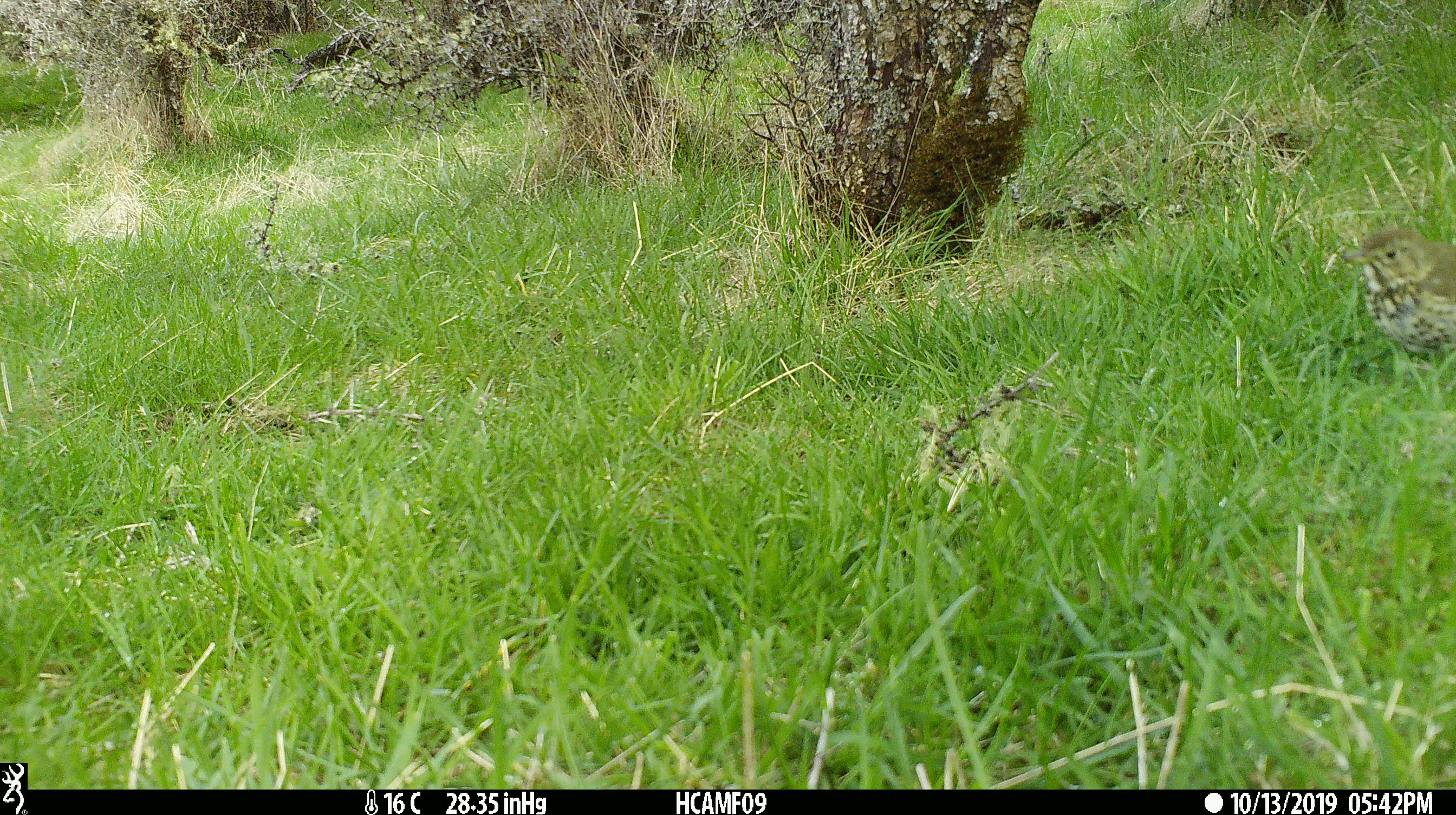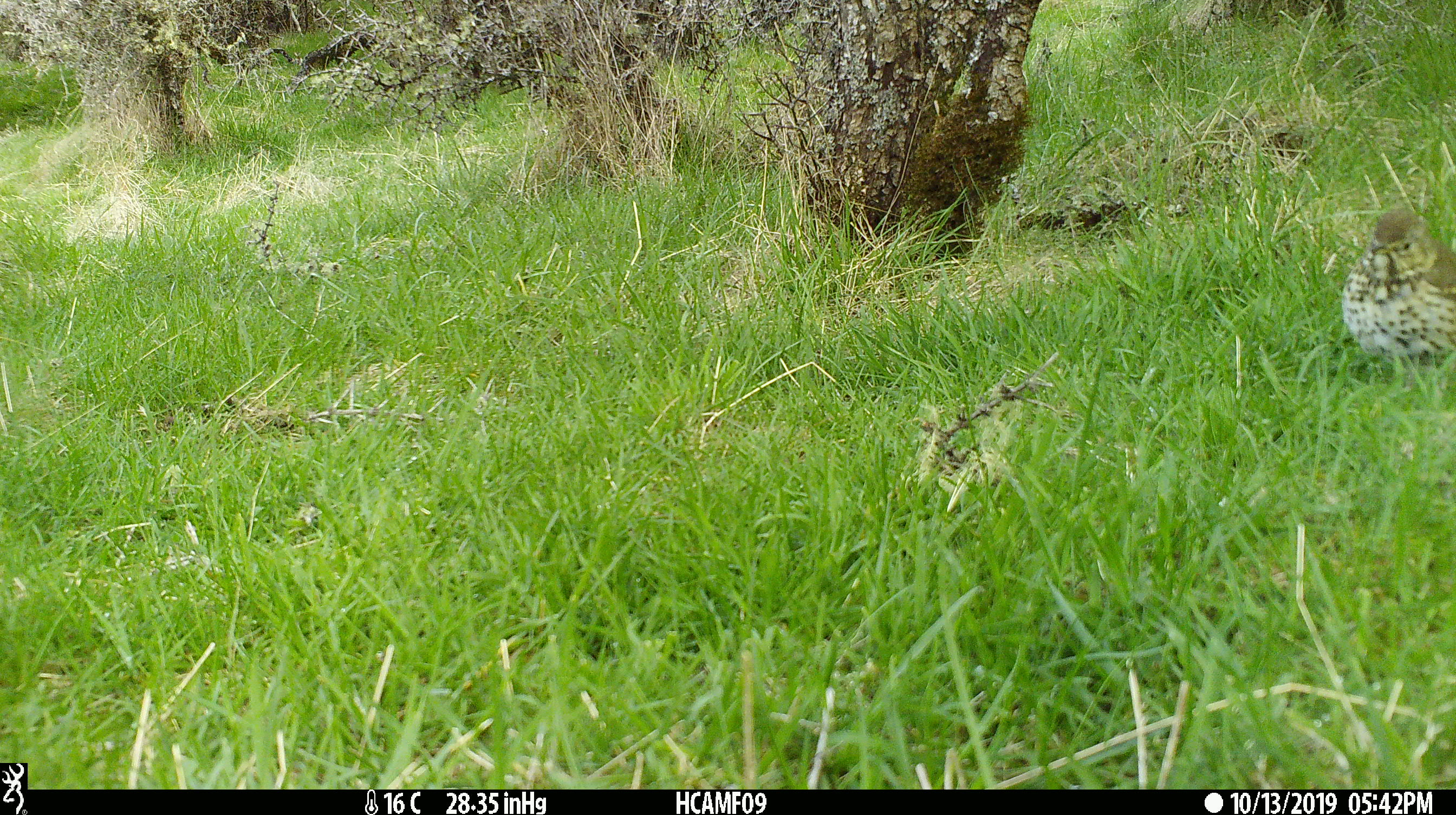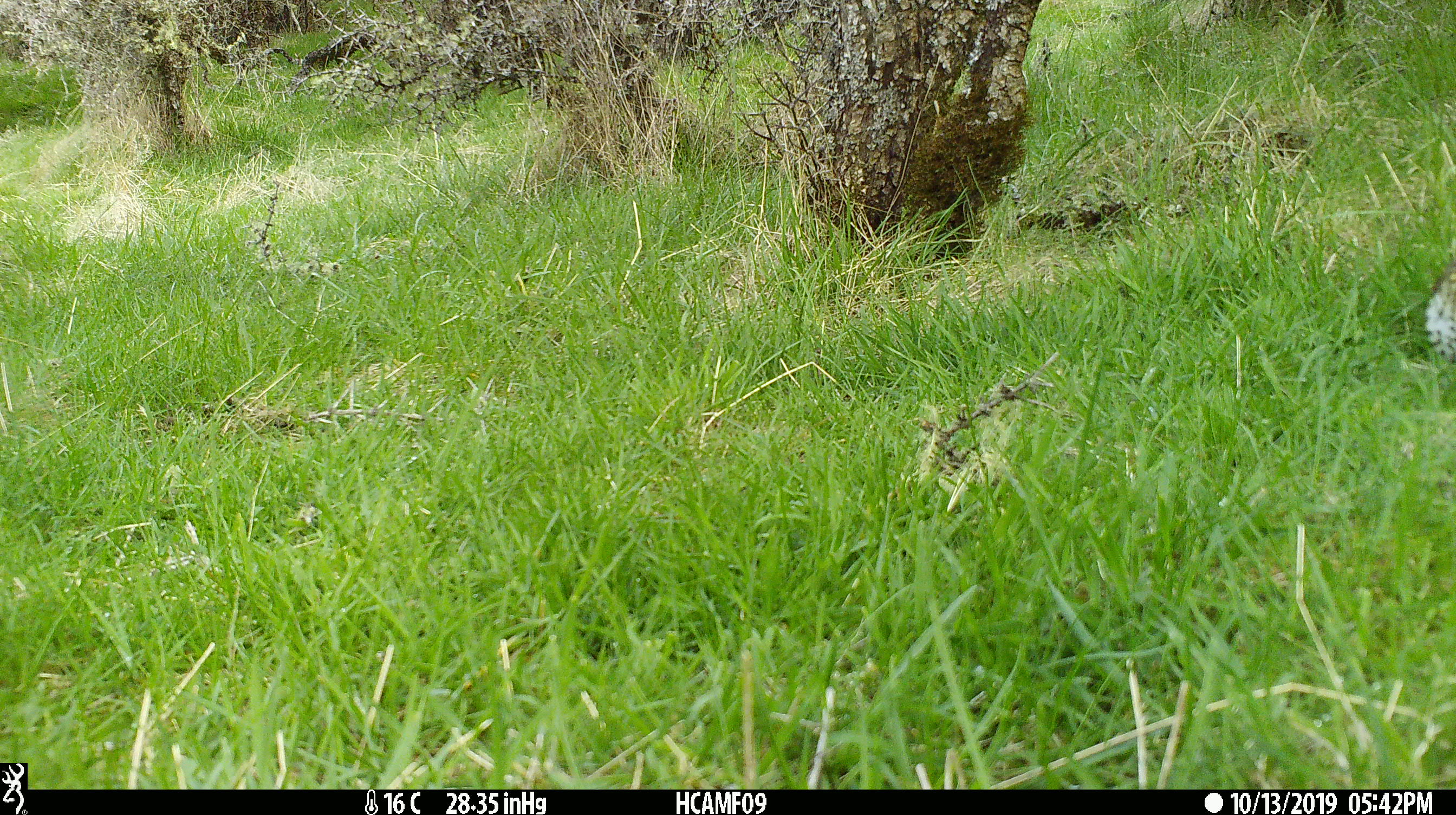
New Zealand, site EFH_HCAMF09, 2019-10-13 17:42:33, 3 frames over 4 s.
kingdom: Animalia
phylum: Chordata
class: Aves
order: Passeriformes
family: Turdidae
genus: Turdus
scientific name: Turdus philomelos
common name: song thrush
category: thrush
Thrush (song thrush) (Turdus philomelos).